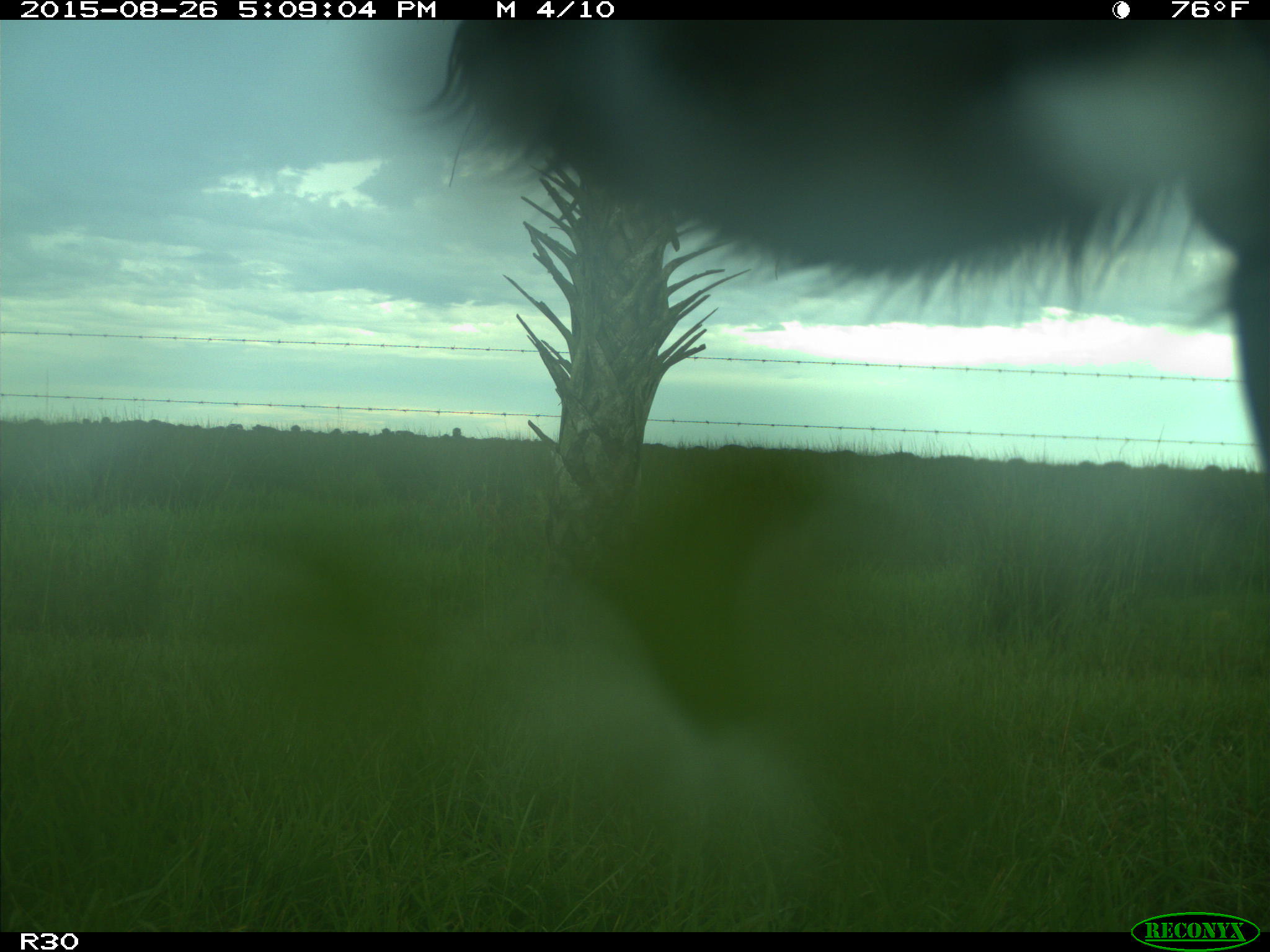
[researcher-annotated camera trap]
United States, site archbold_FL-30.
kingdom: Animalia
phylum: Chordata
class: Mammalia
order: Artiodactyla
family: Bovidae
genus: Bos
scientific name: Bos taurus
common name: domestic cow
Bos taurus (domestic cow).